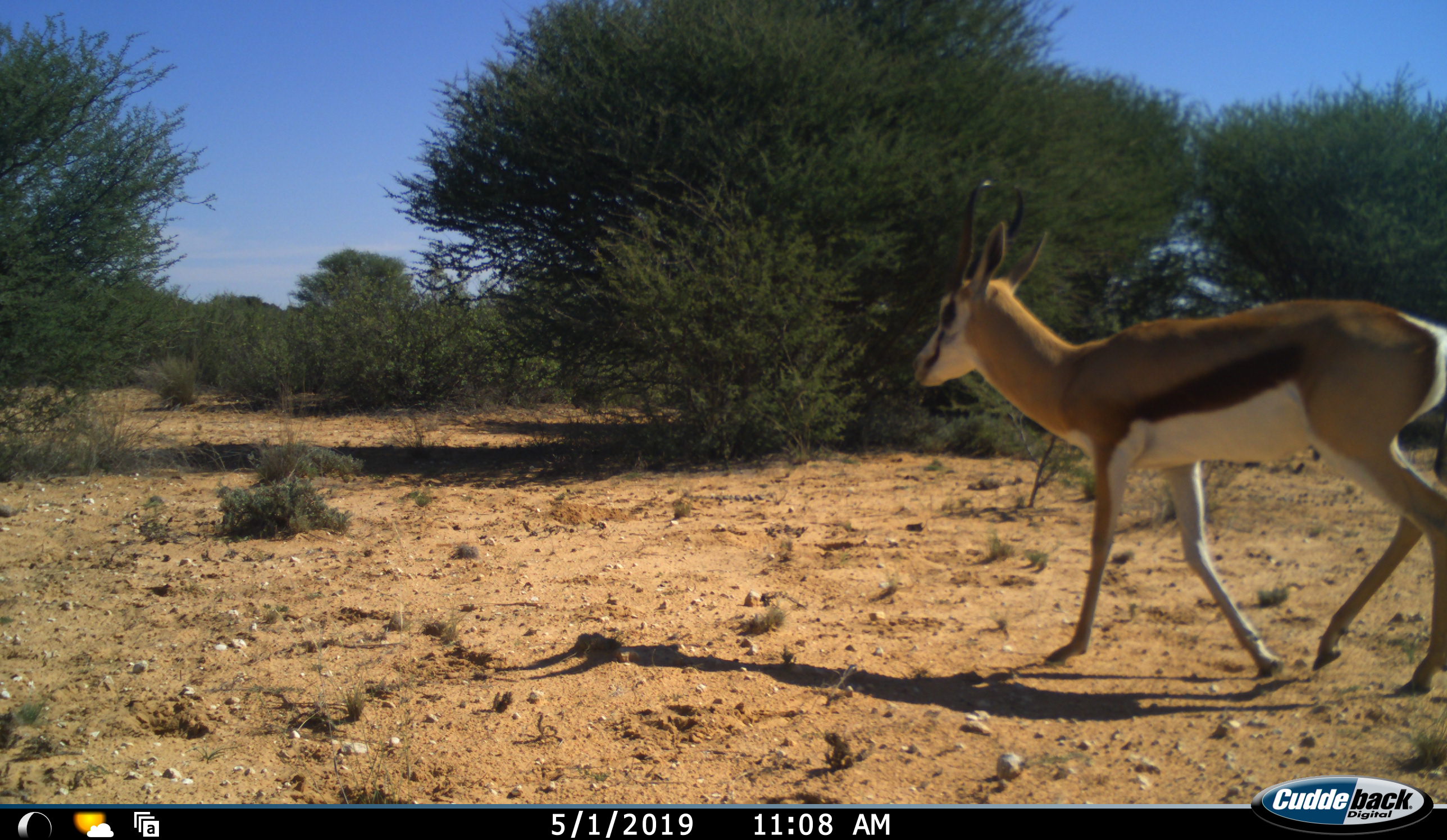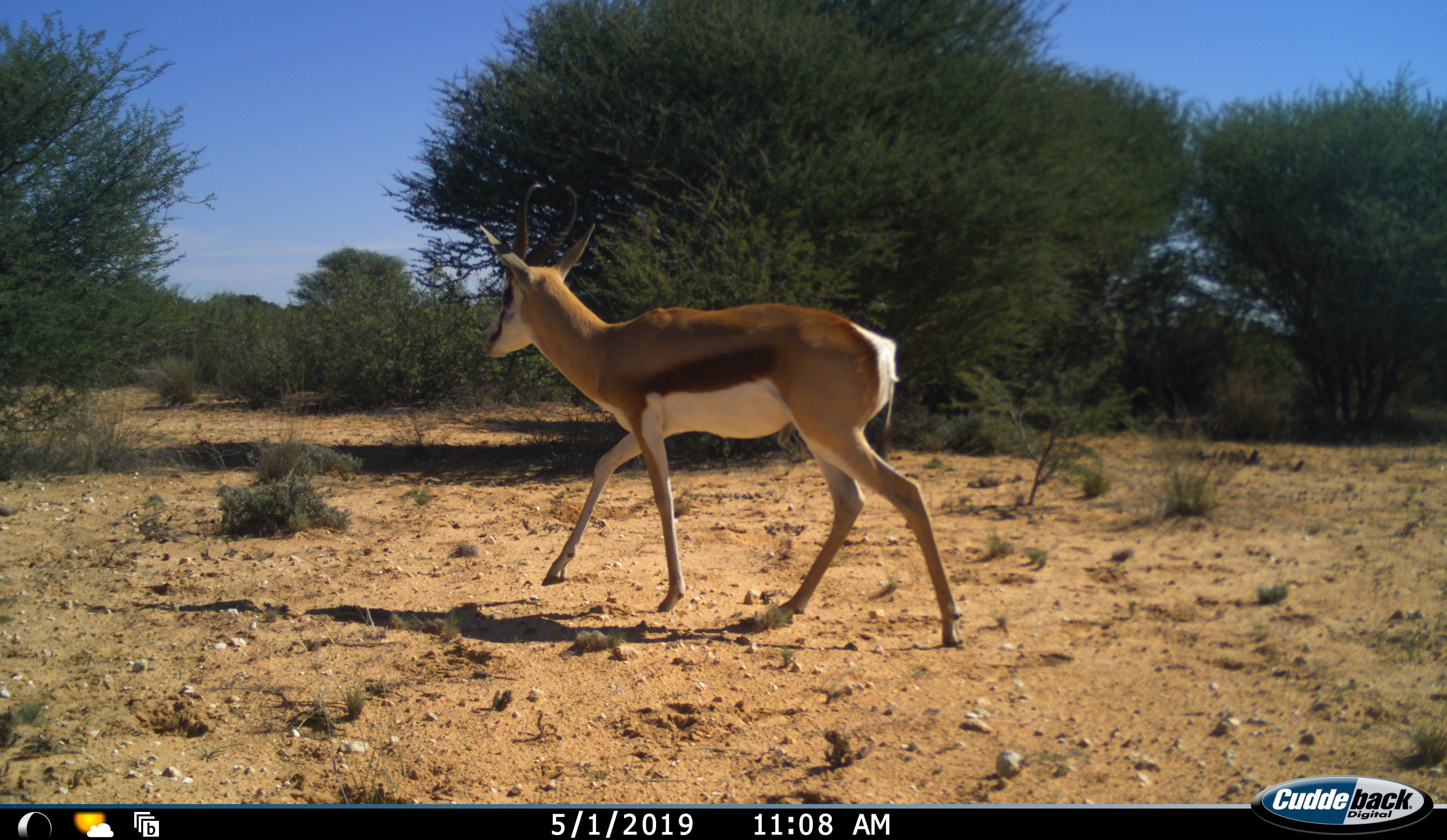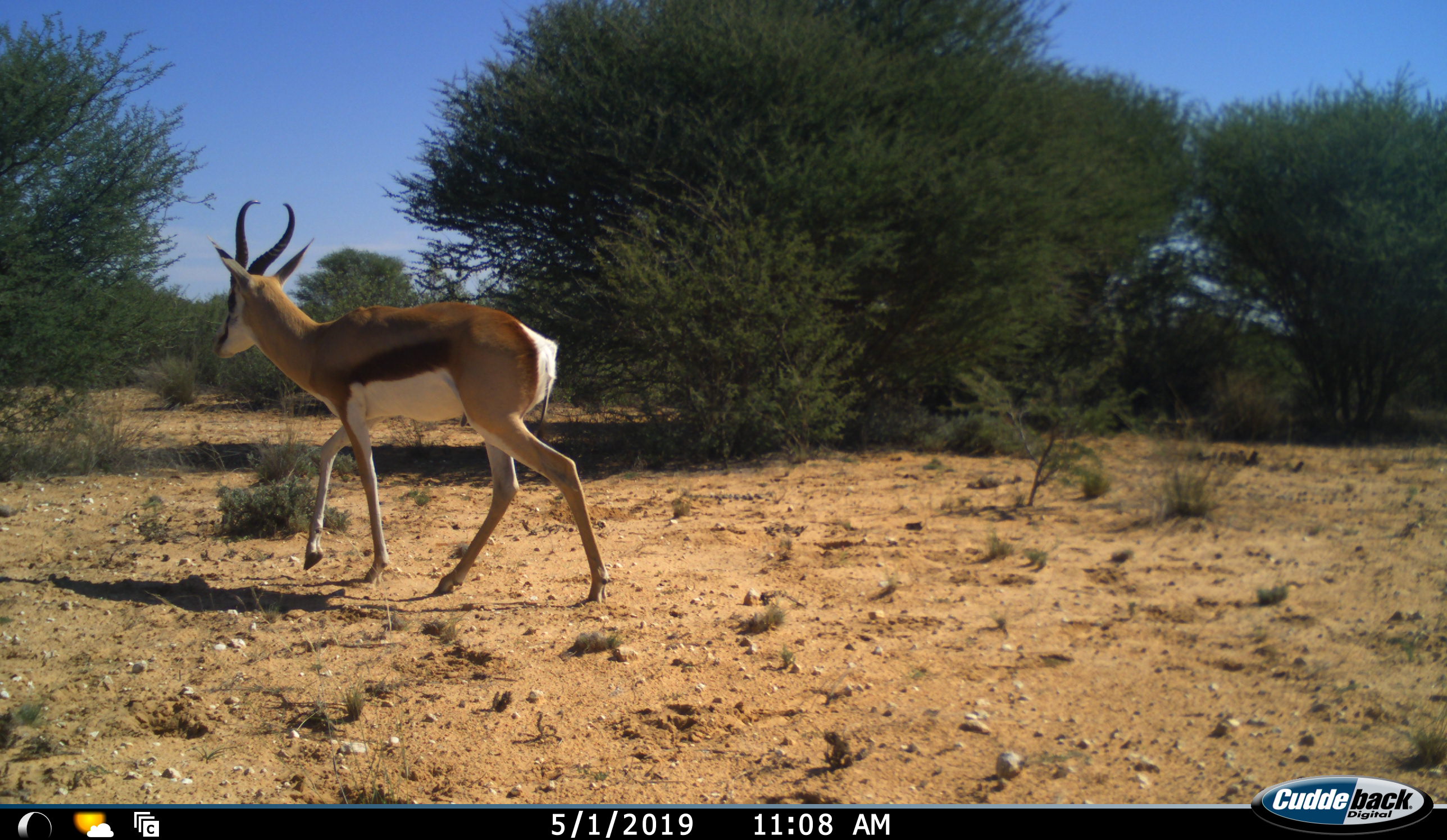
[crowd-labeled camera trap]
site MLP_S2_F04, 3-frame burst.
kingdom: Animalia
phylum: Chordata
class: Mammalia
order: Artiodactyla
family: Bovidae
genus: Antidorcas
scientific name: Antidorcas marsupialis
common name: springbok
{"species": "springbok (Antidorcas marsupialis)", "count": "1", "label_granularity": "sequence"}